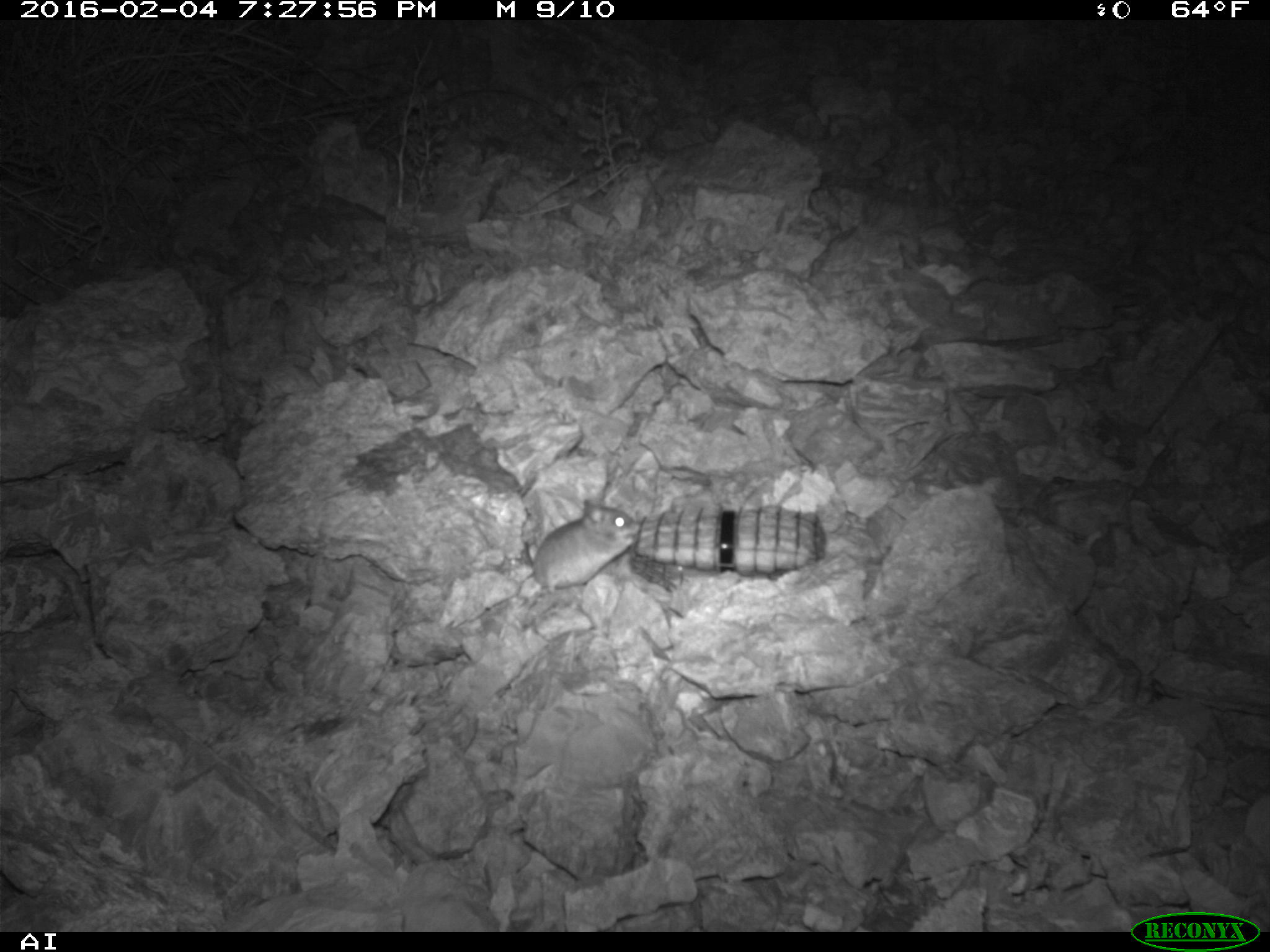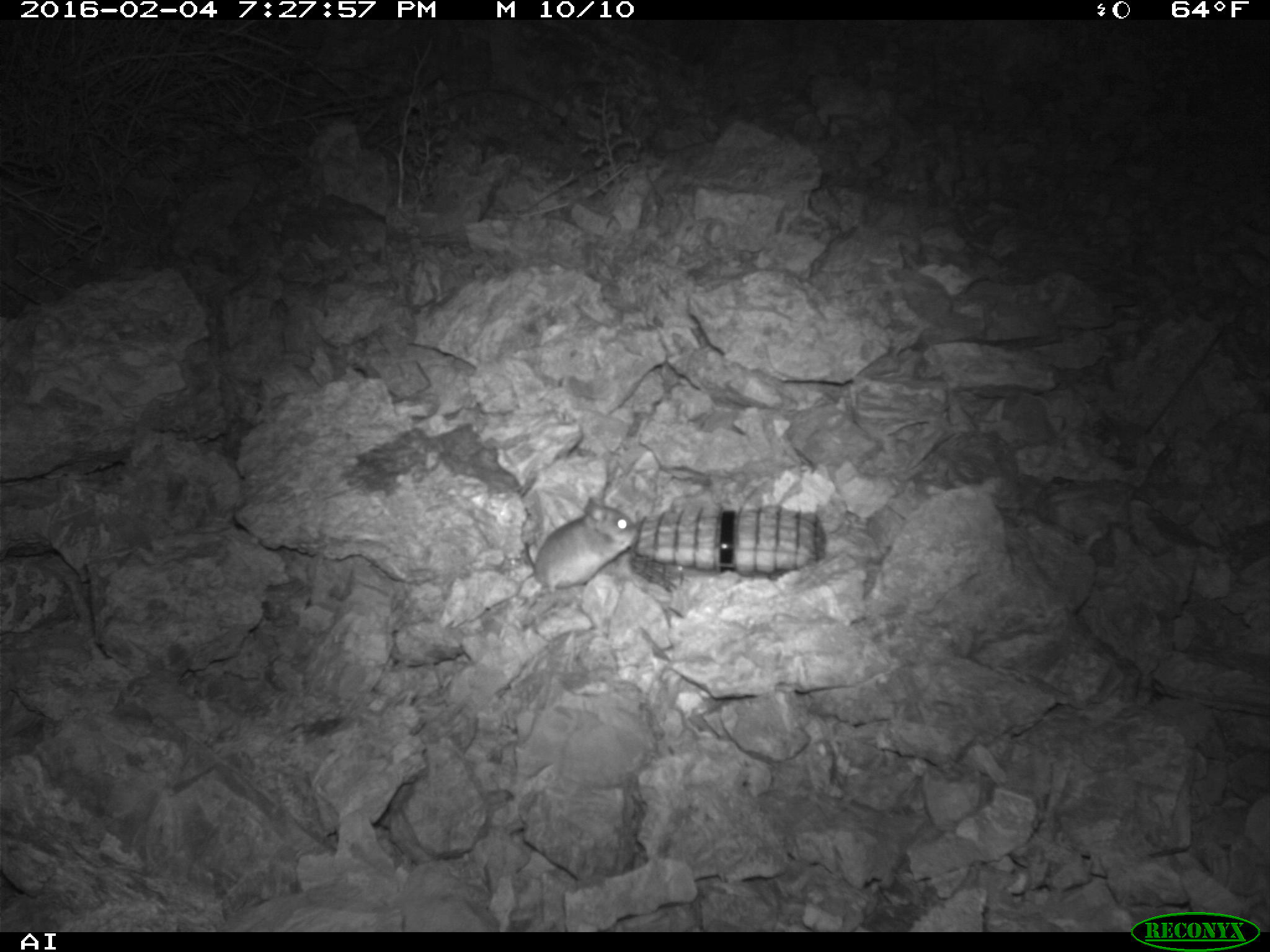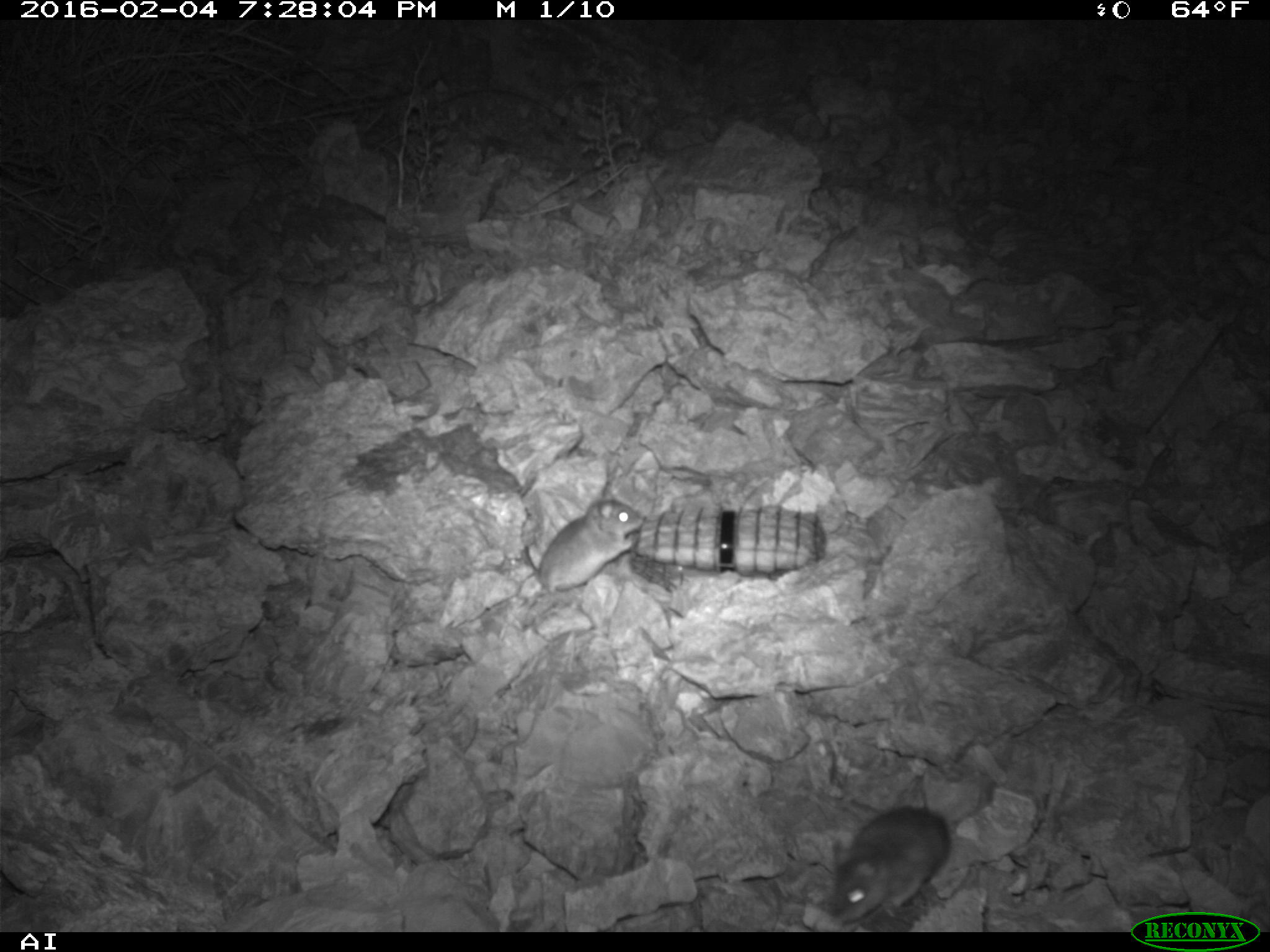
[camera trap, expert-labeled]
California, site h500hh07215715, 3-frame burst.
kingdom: Animalia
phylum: Chordata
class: Mammalia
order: Rodentia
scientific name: Rodentia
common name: rodent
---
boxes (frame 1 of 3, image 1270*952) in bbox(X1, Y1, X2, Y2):
rodent: bbox(497, 496, 637, 640)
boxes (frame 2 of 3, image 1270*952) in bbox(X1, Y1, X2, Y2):
rodent: bbox(525, 498, 639, 594)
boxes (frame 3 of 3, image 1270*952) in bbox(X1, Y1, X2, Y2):
rodent: bbox(830, 792, 951, 926); bbox(520, 481, 643, 596)